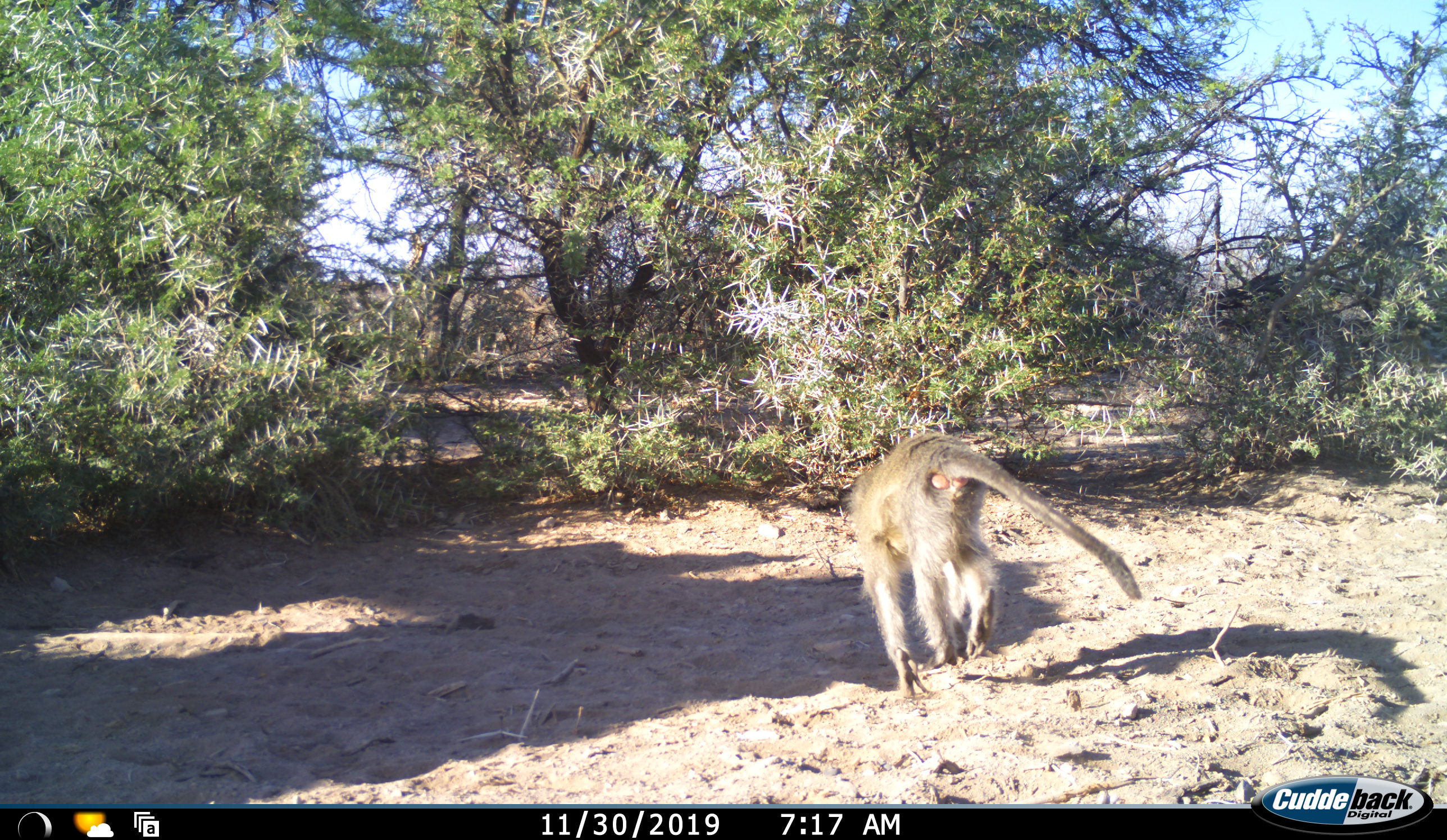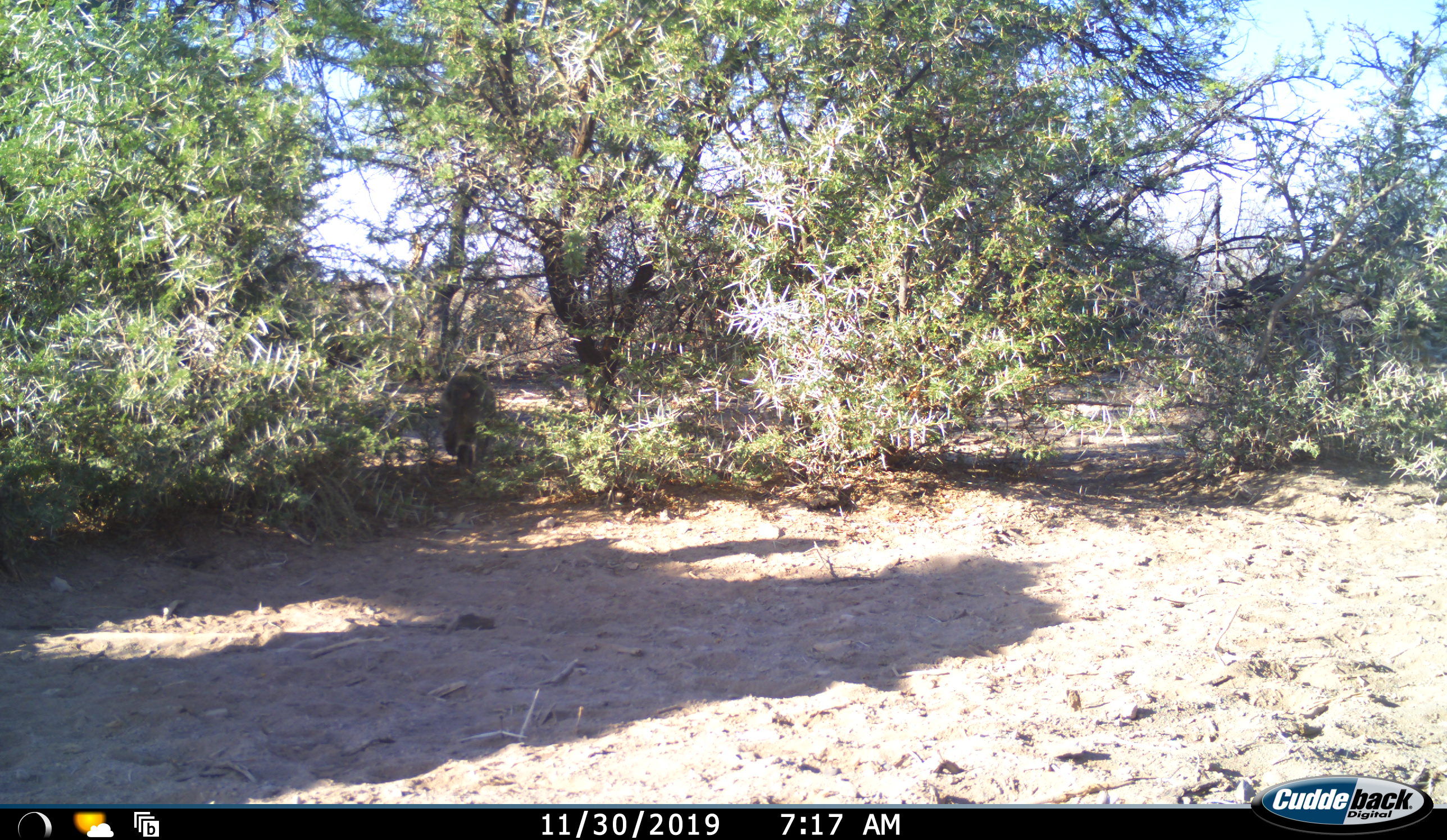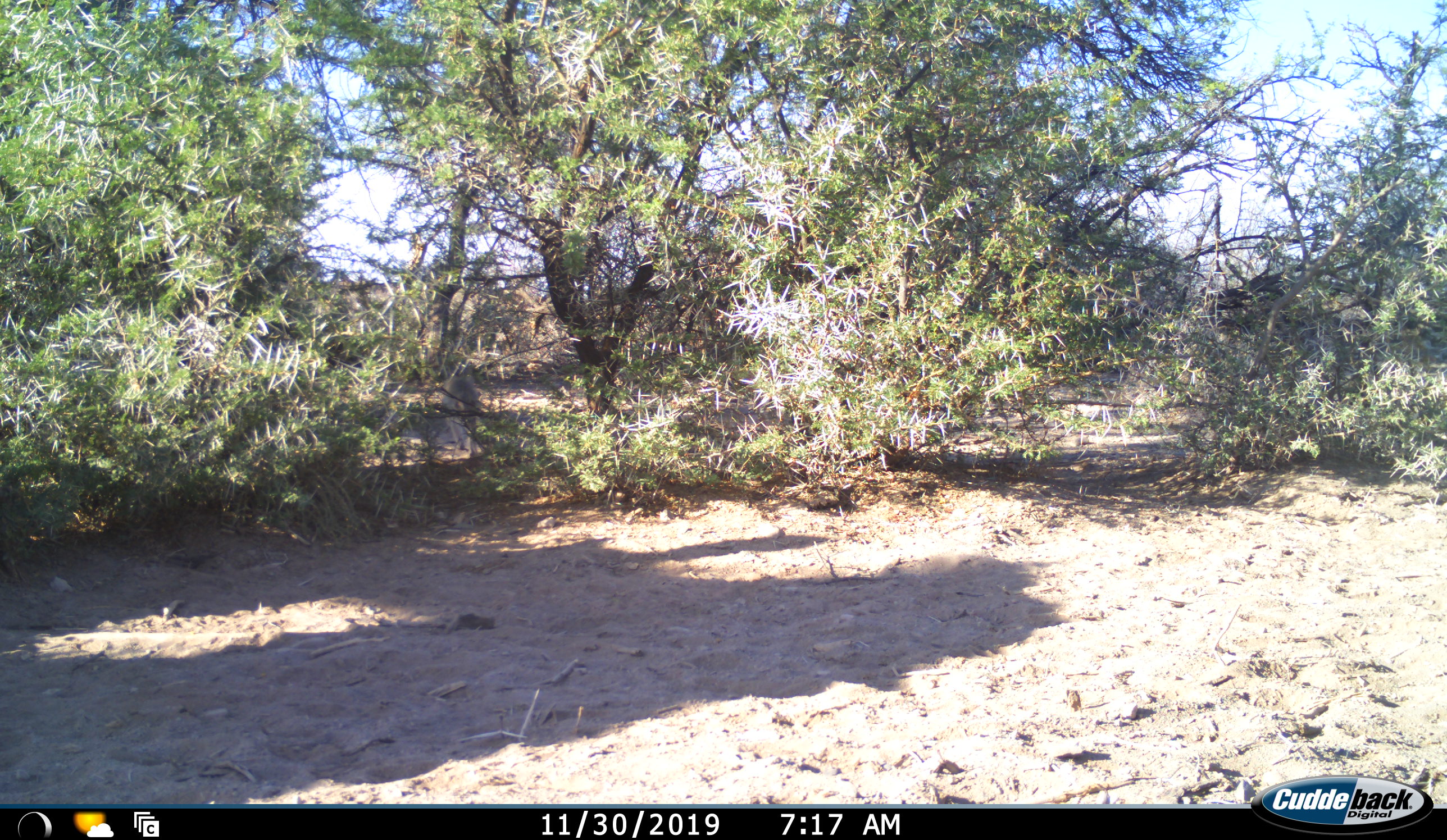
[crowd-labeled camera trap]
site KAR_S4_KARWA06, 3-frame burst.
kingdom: Animalia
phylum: Chordata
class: Mammalia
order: Primates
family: Cercopithecidae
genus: Chlorocebus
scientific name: Chlorocebus pygerythrus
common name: vervet monkey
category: monkeyvervet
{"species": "monkeyvervet (vervet monkey) (Chlorocebus pygerythrus)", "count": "1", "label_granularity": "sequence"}